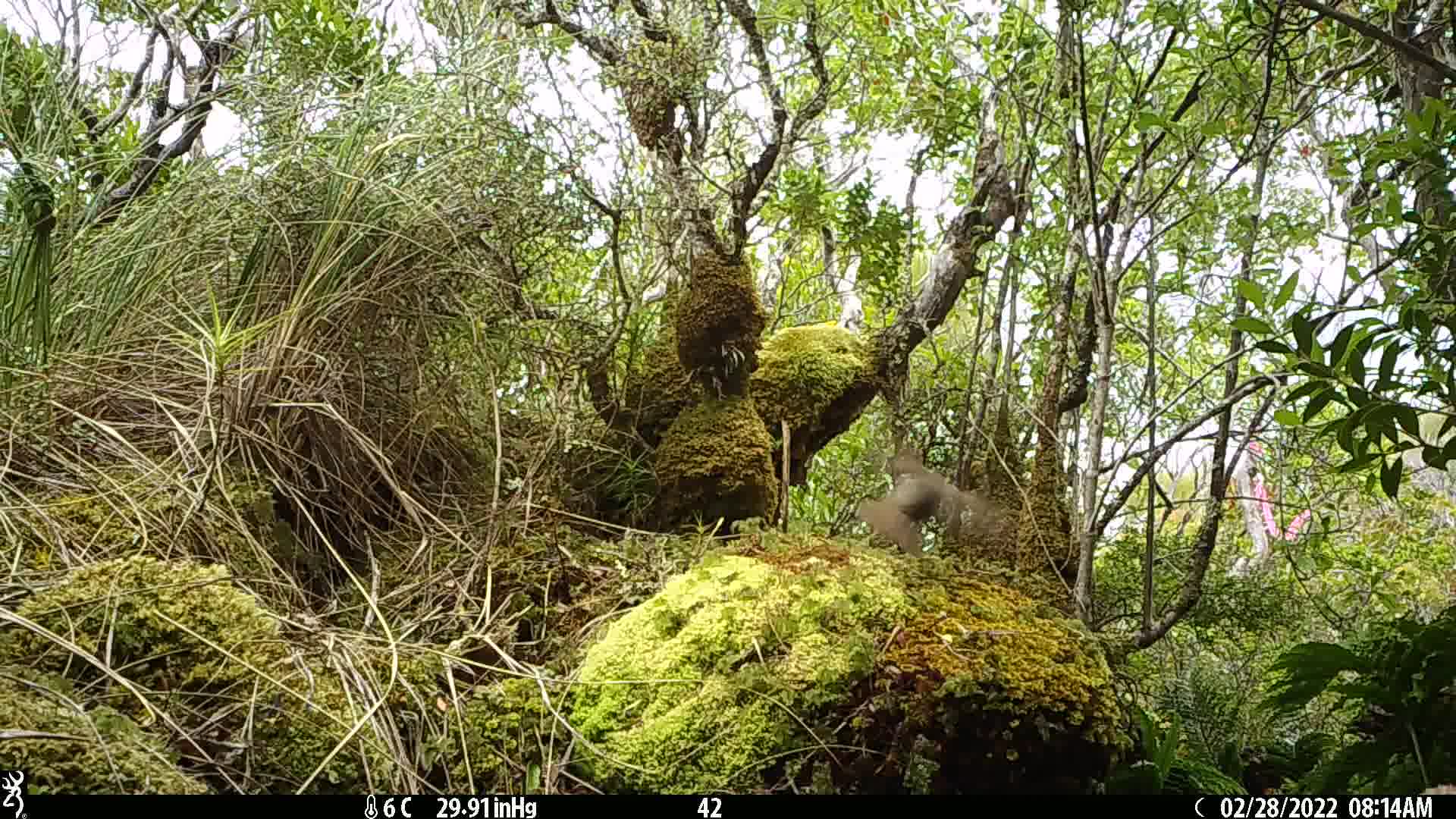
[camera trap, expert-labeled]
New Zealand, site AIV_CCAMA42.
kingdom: Animalia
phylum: Chordata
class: Aves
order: Passeriformes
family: Turdidae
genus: Turdus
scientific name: Turdus philomelos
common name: song thrush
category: thrush